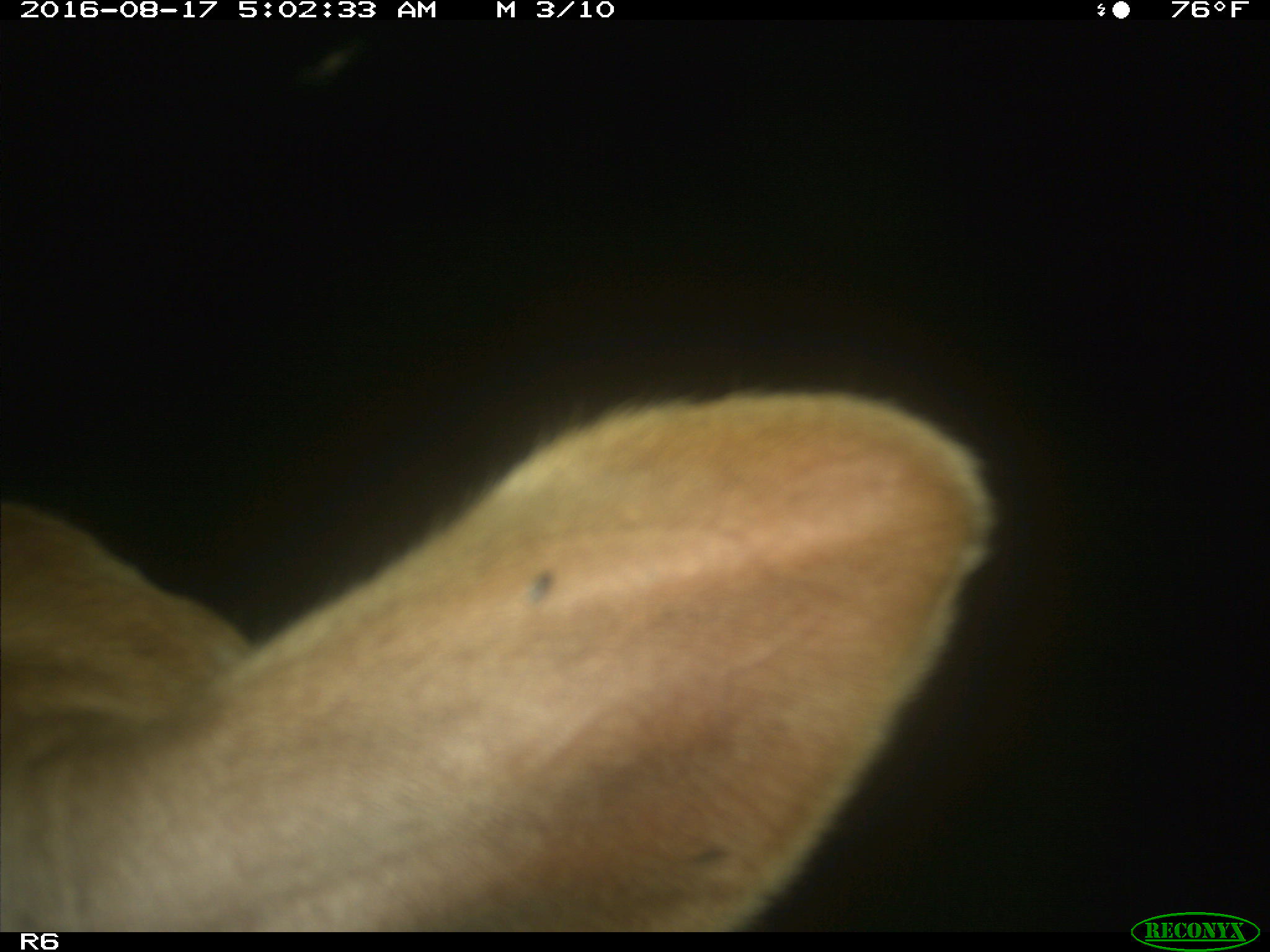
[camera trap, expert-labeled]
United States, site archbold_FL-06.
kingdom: Animalia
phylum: Chordata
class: Mammalia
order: Artiodactyla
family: Bovidae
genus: Bos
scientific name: Bos taurus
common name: domestic cow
Bos taurus (domestic cow).